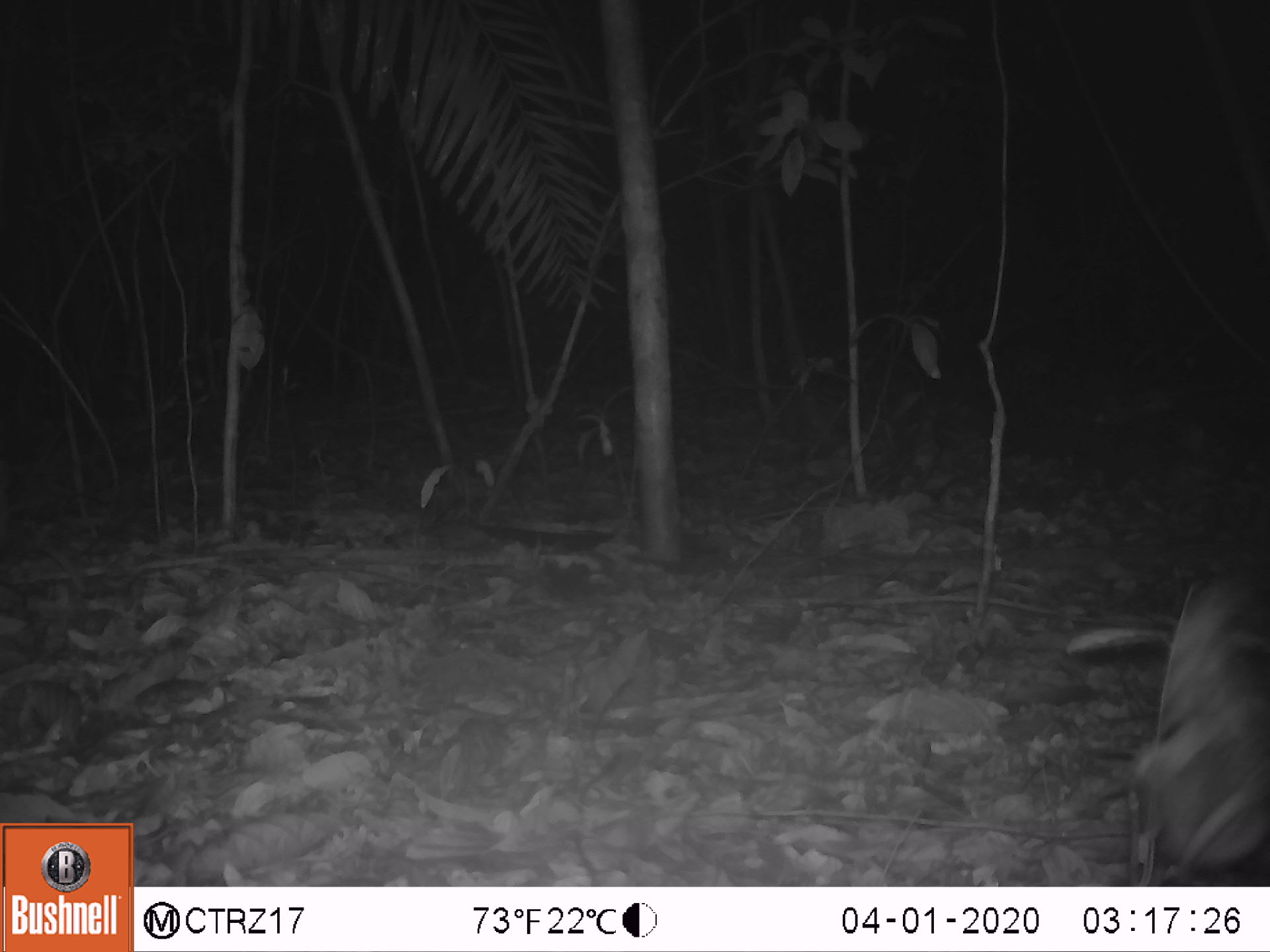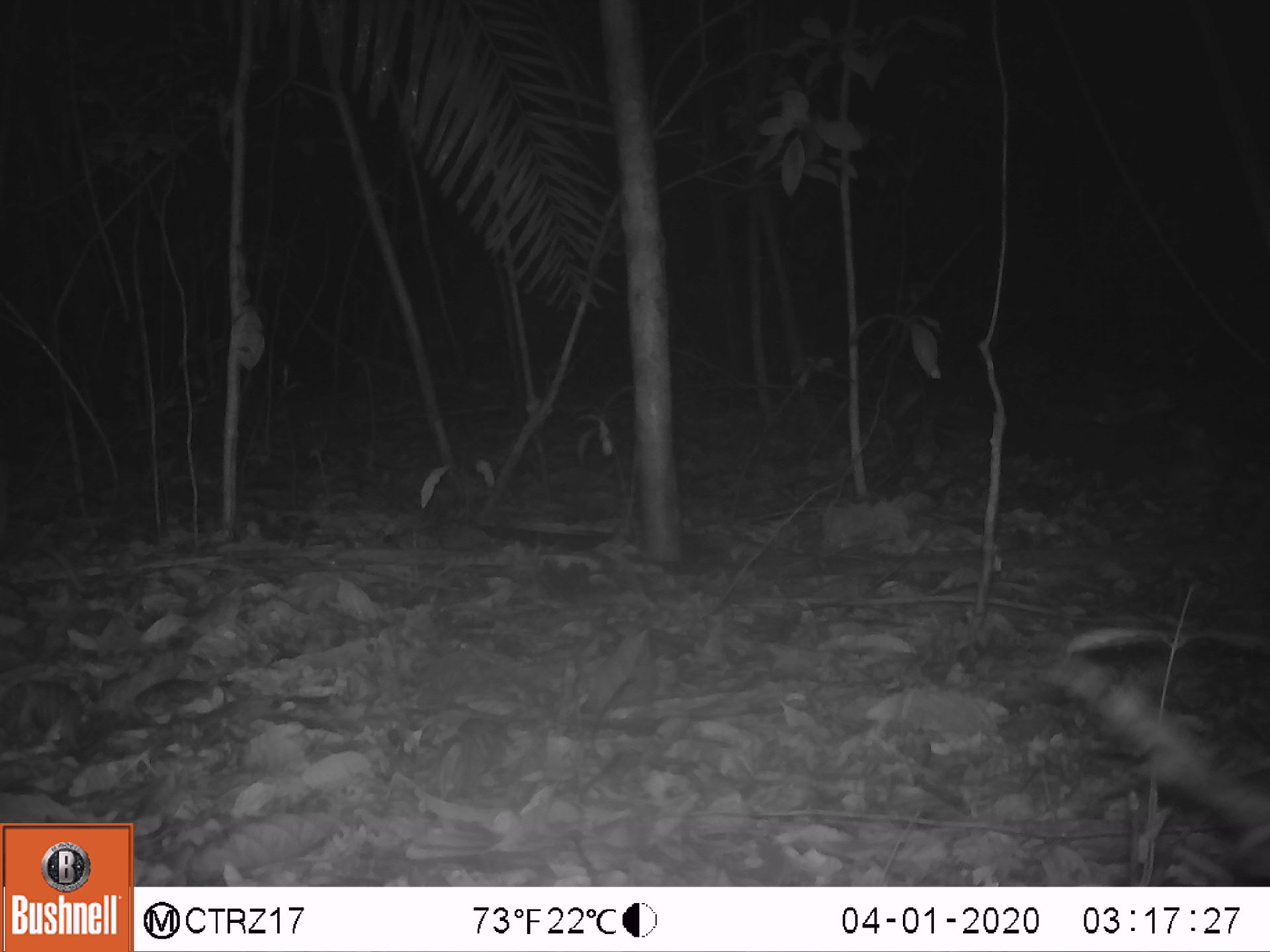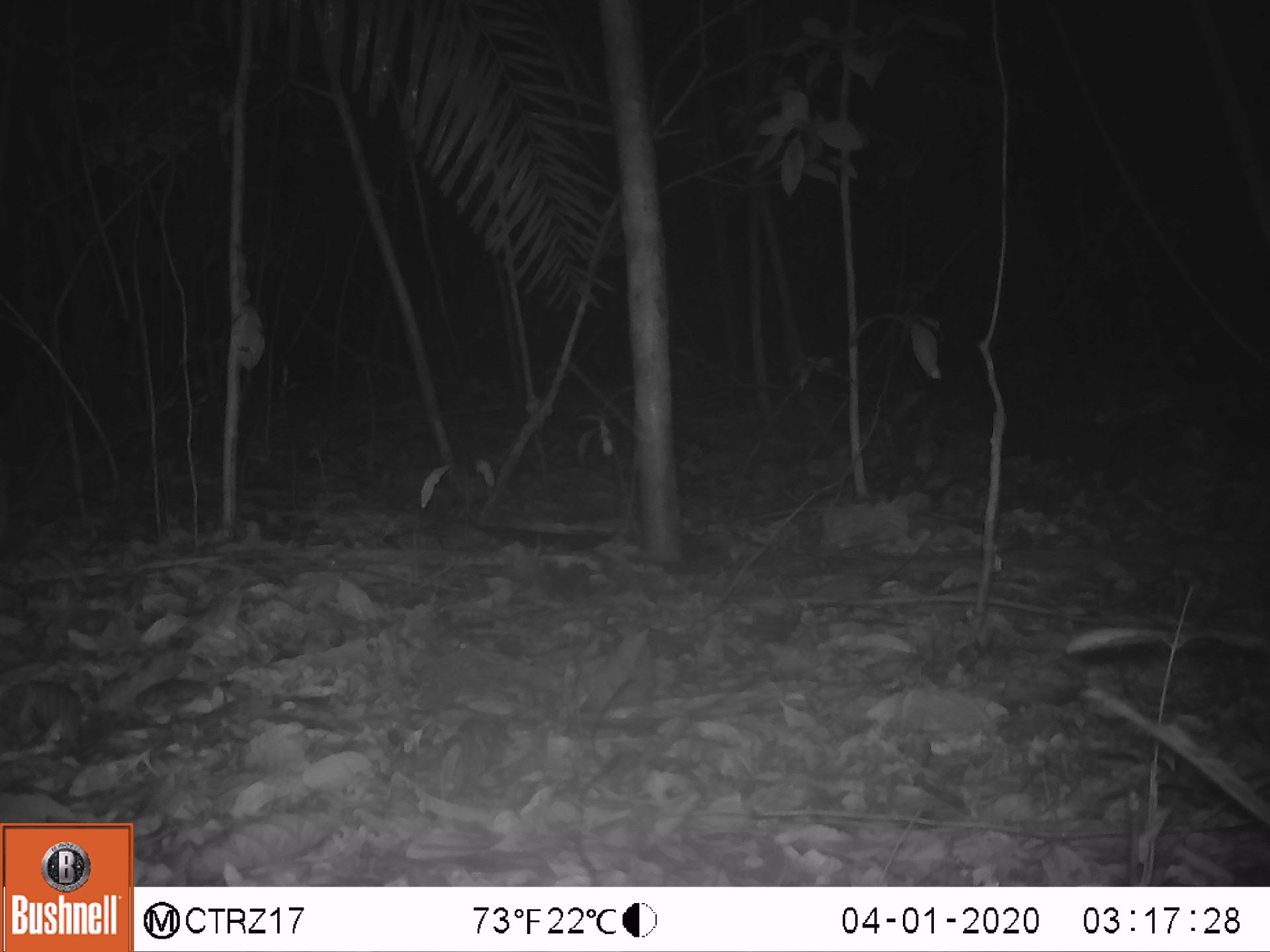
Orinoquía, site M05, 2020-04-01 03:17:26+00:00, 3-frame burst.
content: unidentified animal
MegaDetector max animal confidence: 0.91